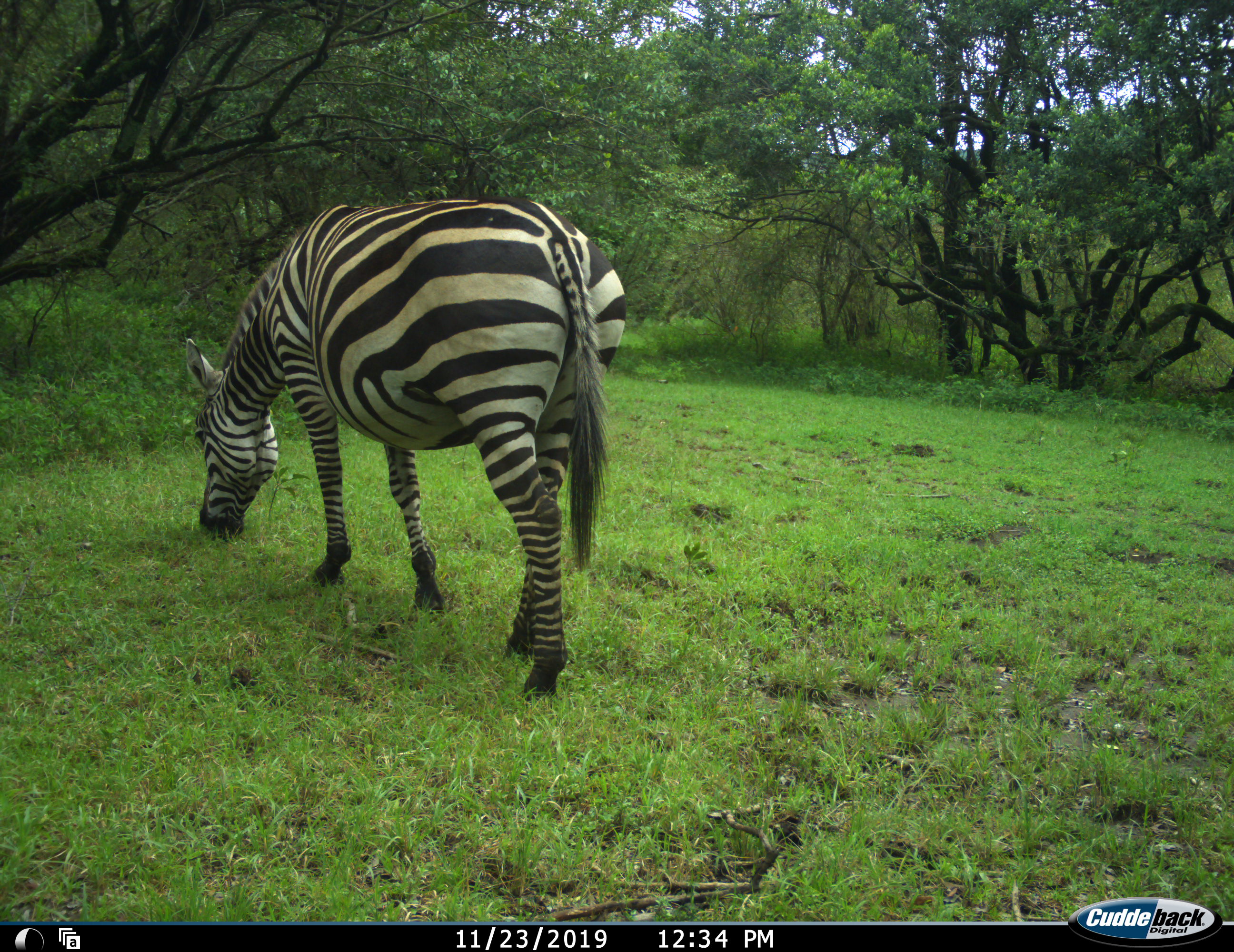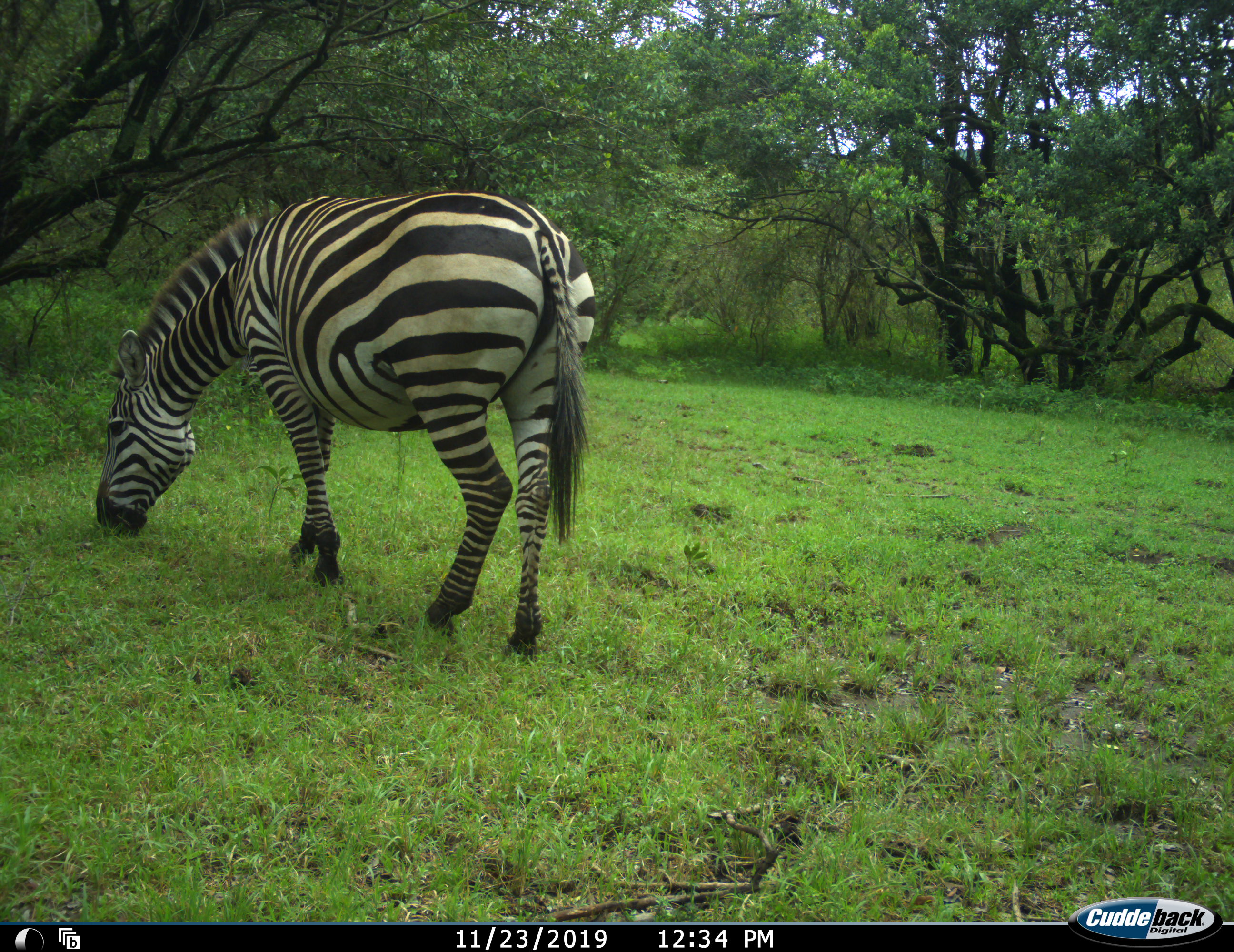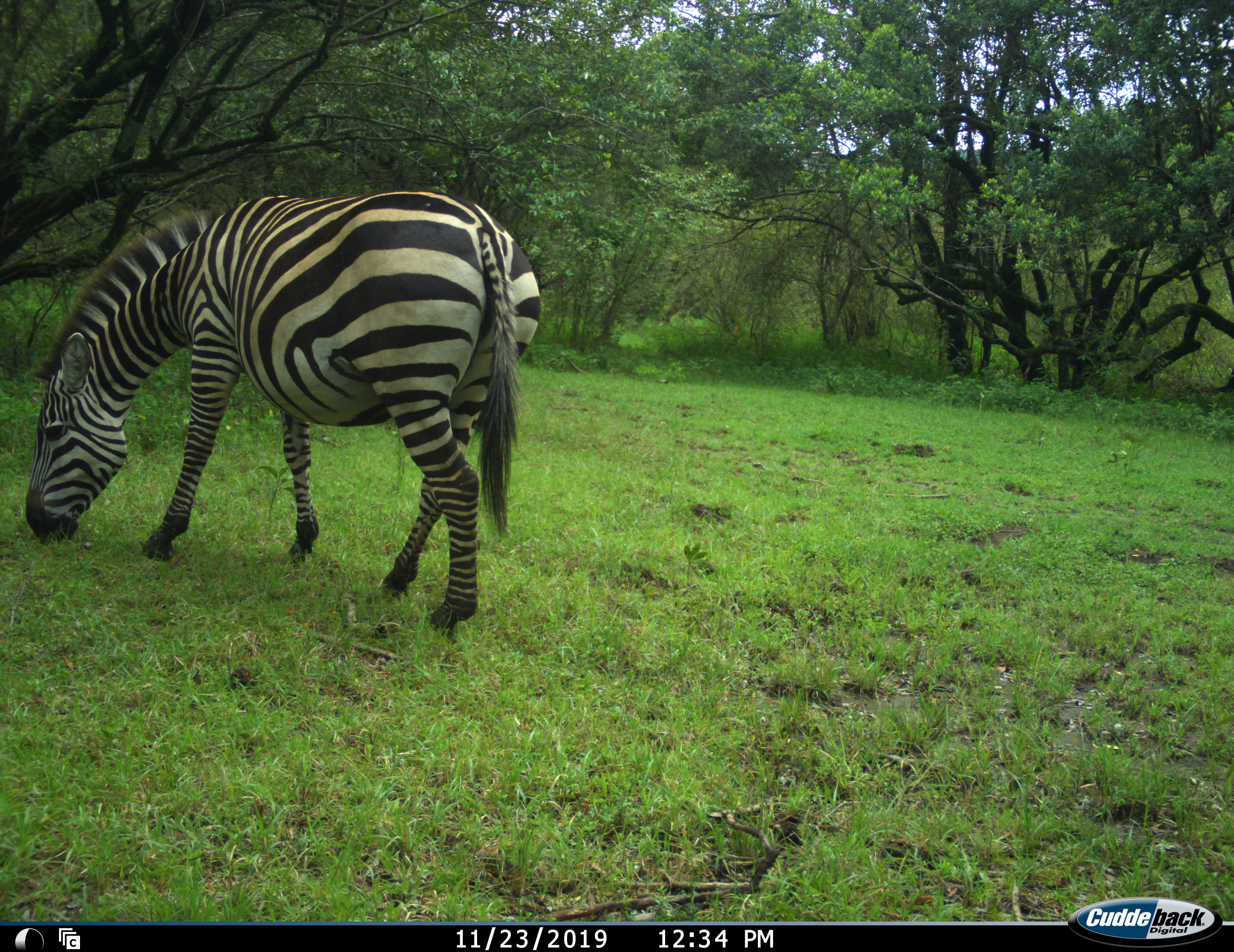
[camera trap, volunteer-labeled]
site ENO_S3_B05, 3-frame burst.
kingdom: Animalia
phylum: Chordata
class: Mammalia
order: Perissodactyla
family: Equidae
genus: Equus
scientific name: Equus quagga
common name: plains zebra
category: zebraplains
Zebraplains (plains zebra) (Equus quagga), count 1. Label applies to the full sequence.